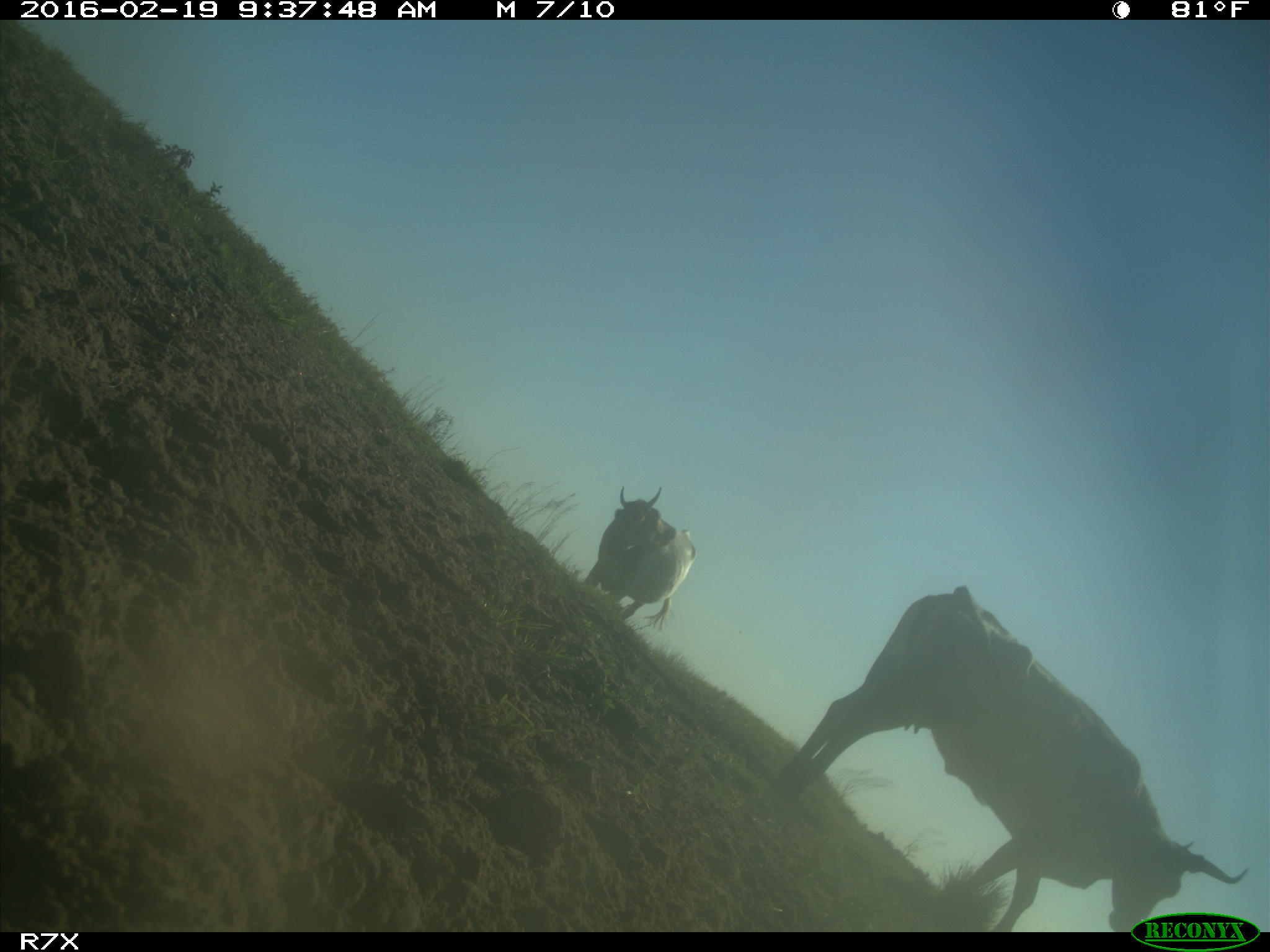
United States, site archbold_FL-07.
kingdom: Animalia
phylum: Chordata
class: Mammalia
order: Artiodactyla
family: Bovidae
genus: Bos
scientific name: Bos taurus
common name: domestic cow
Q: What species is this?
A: Bos taurus (domestic cow).